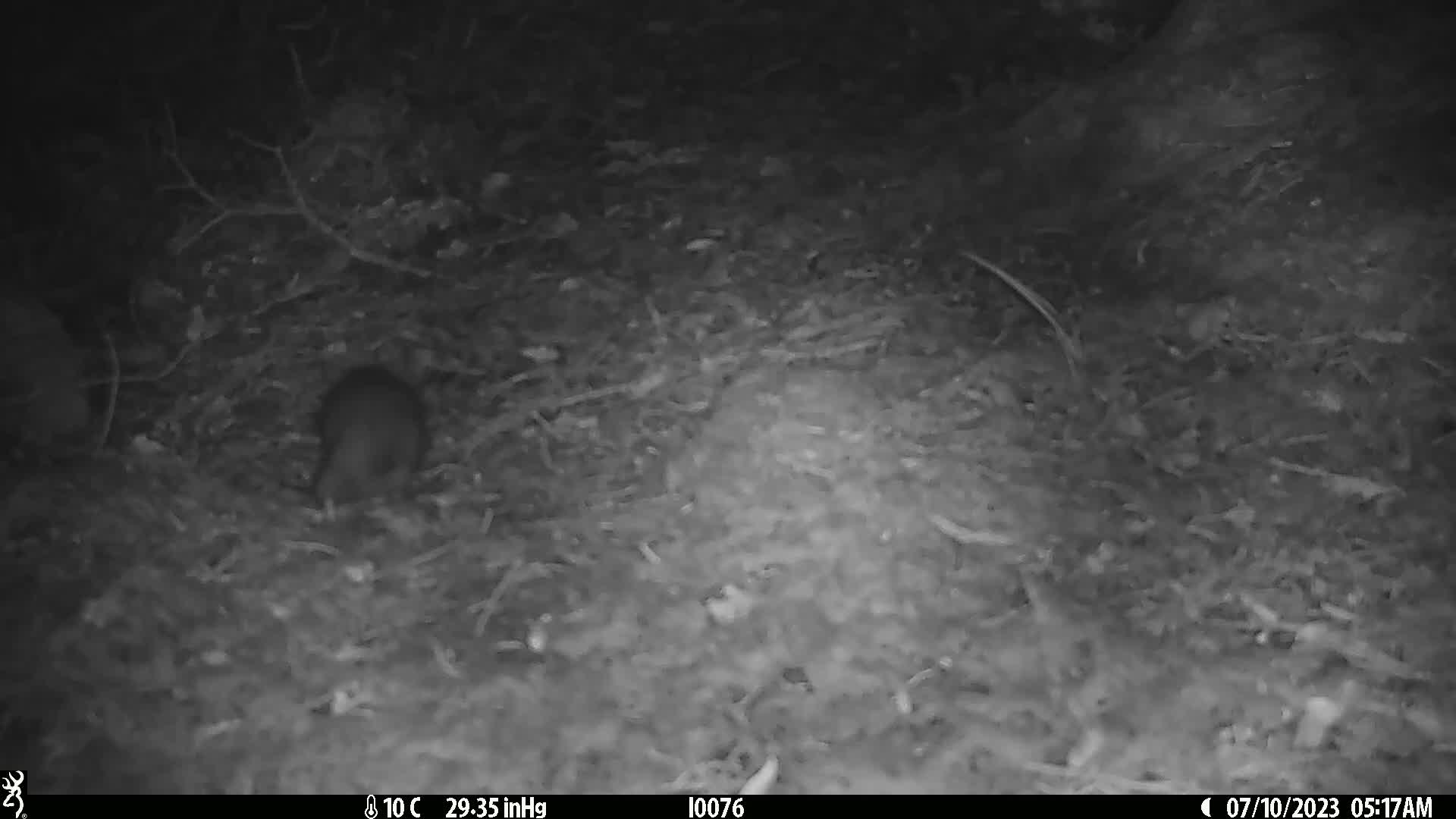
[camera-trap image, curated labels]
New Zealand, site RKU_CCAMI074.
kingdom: Animalia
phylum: Chordata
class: Mammalia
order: Rodentia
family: Muridae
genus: Rattus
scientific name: Rattus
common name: rat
Rat (Rattus).